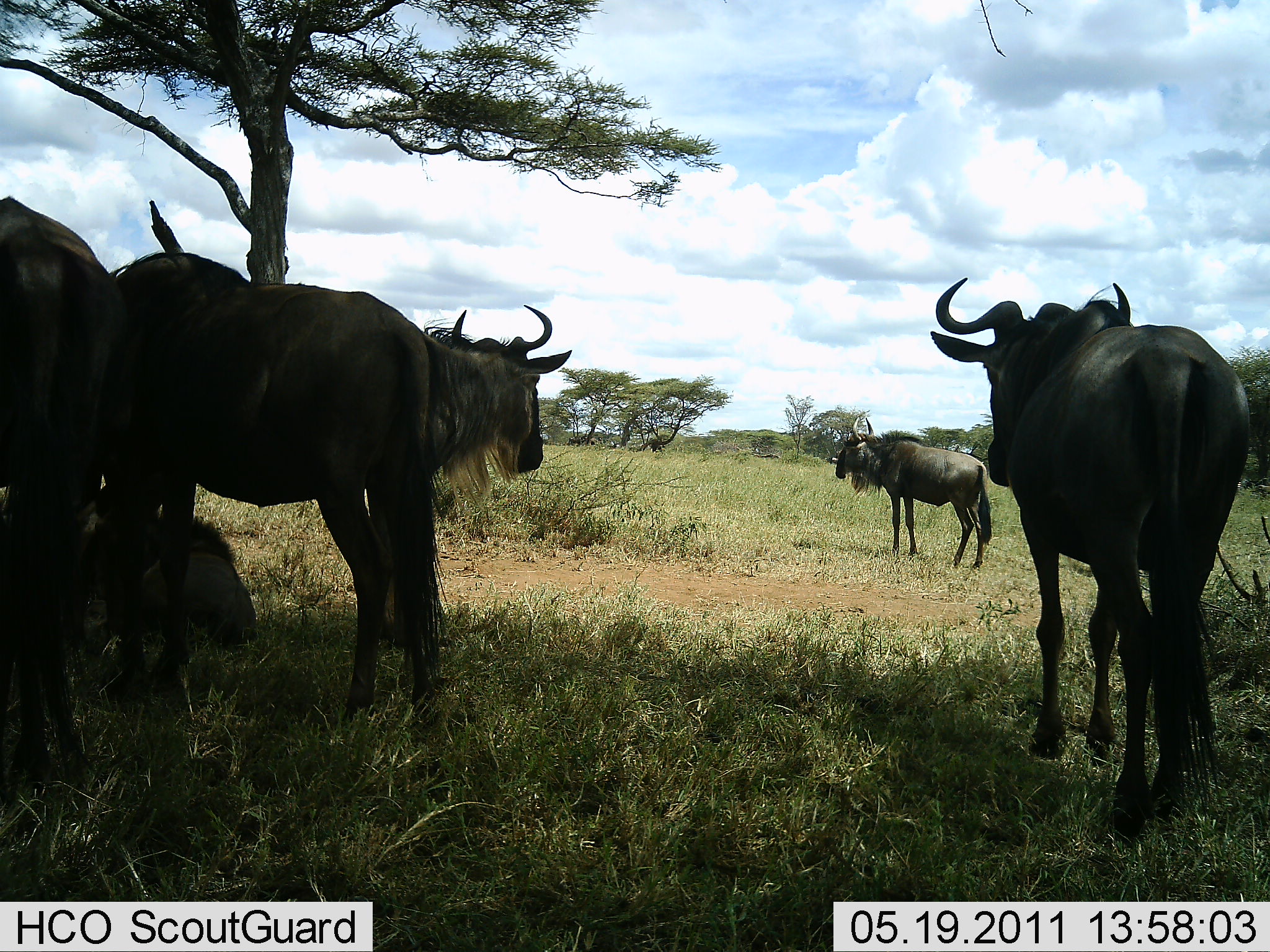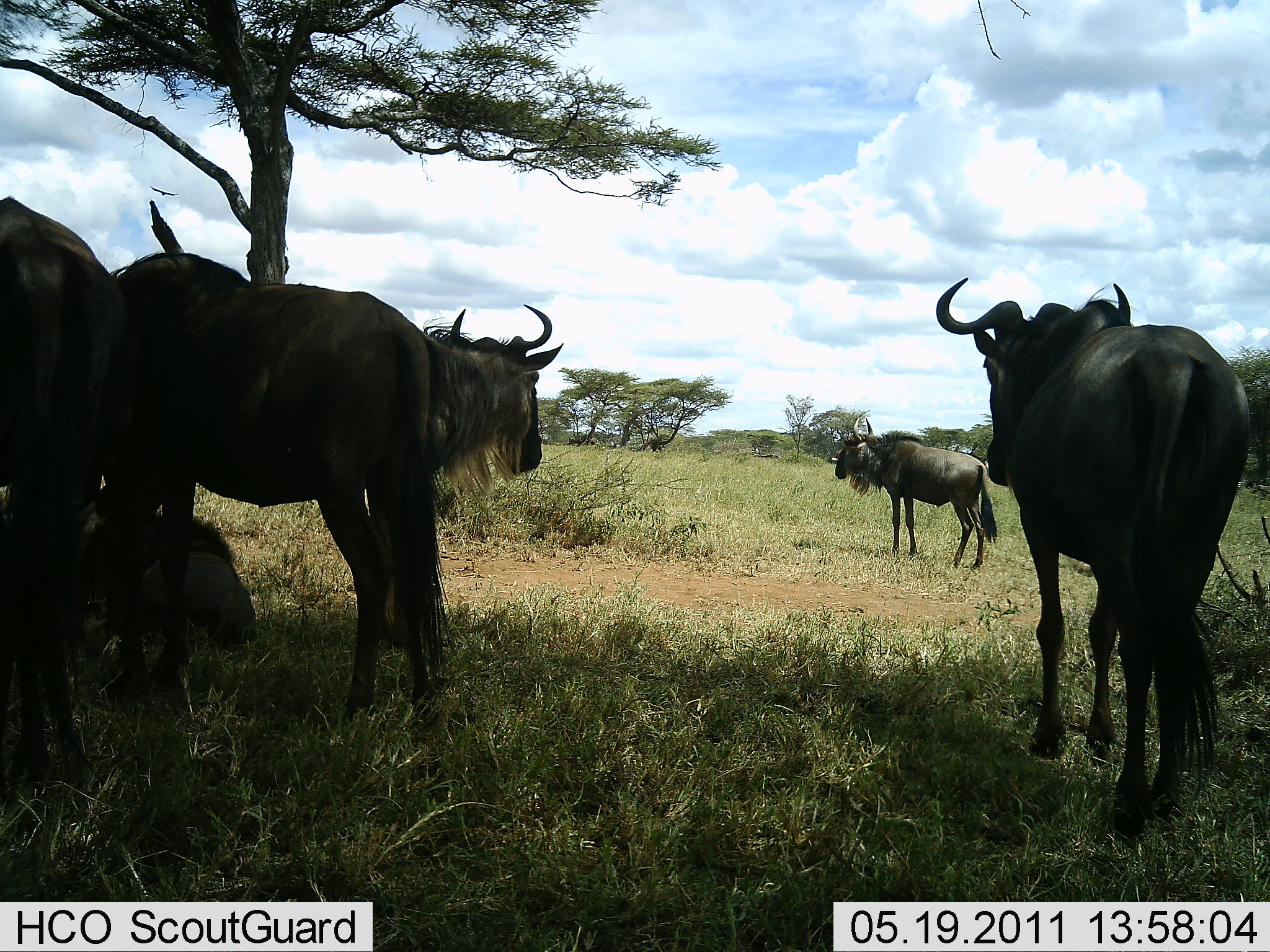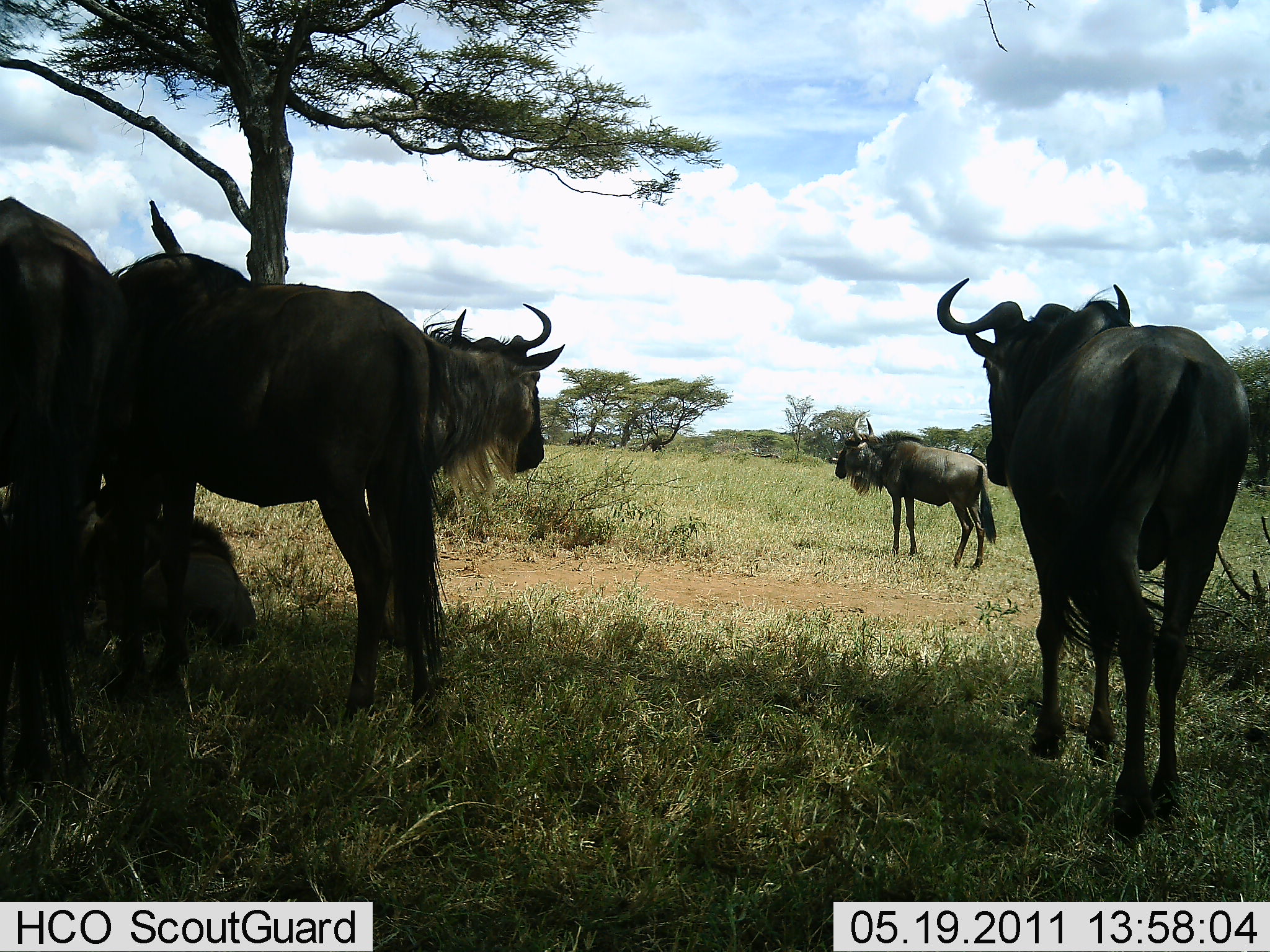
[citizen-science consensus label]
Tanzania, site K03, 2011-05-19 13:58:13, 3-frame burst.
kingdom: Animalia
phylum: Chordata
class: Mammalia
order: Artiodactyla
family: Bovidae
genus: Connochaetes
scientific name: Connochaetes taurinus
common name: blue wildebeest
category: wildebeest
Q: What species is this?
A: Wildebeest (blue wildebeest) (Connochaetes taurinus).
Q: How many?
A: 5.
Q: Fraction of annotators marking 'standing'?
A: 92%.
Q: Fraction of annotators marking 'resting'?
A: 85%.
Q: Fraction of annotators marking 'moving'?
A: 8%.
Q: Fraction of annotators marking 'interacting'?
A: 0%.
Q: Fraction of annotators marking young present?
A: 0%.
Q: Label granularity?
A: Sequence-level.